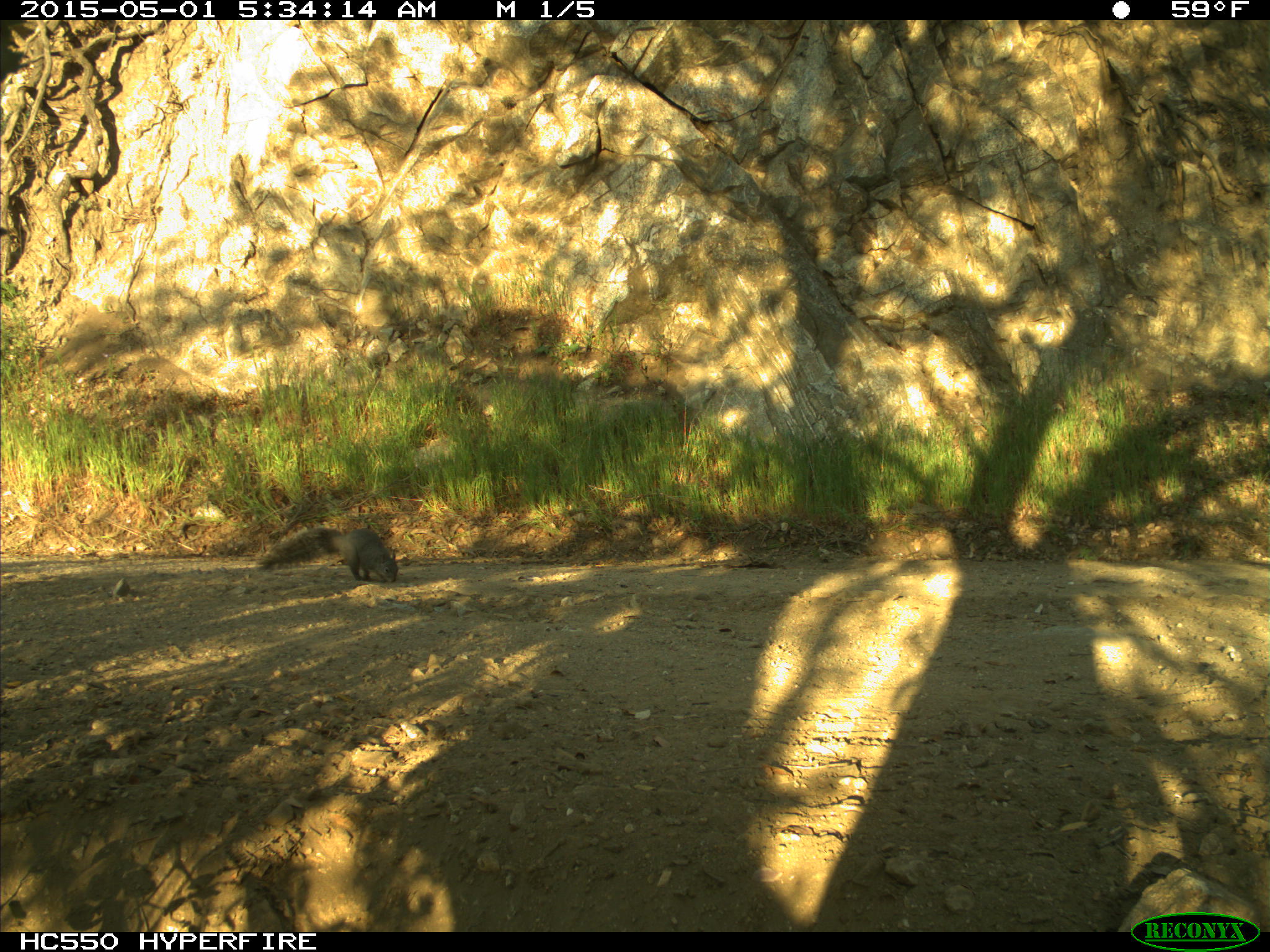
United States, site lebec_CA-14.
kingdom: Animalia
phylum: Chordata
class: Mammalia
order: Rodentia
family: Sciuridae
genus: Sciurus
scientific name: Sciurus carolinensis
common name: eastern gray squirrel